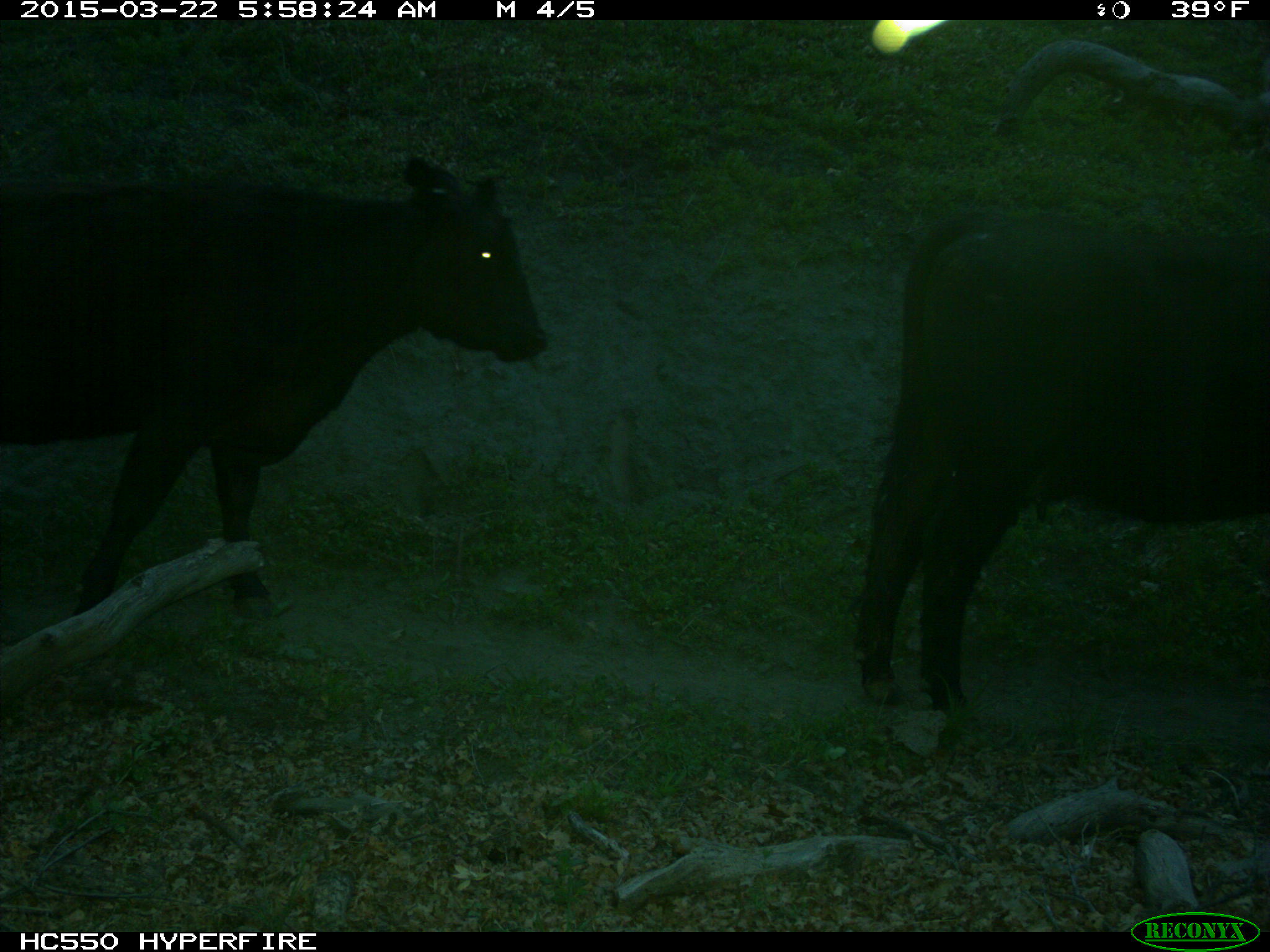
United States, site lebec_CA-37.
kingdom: Animalia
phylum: Chordata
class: Mammalia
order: Artiodactyla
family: Bovidae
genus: Bos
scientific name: Bos taurus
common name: domestic cow